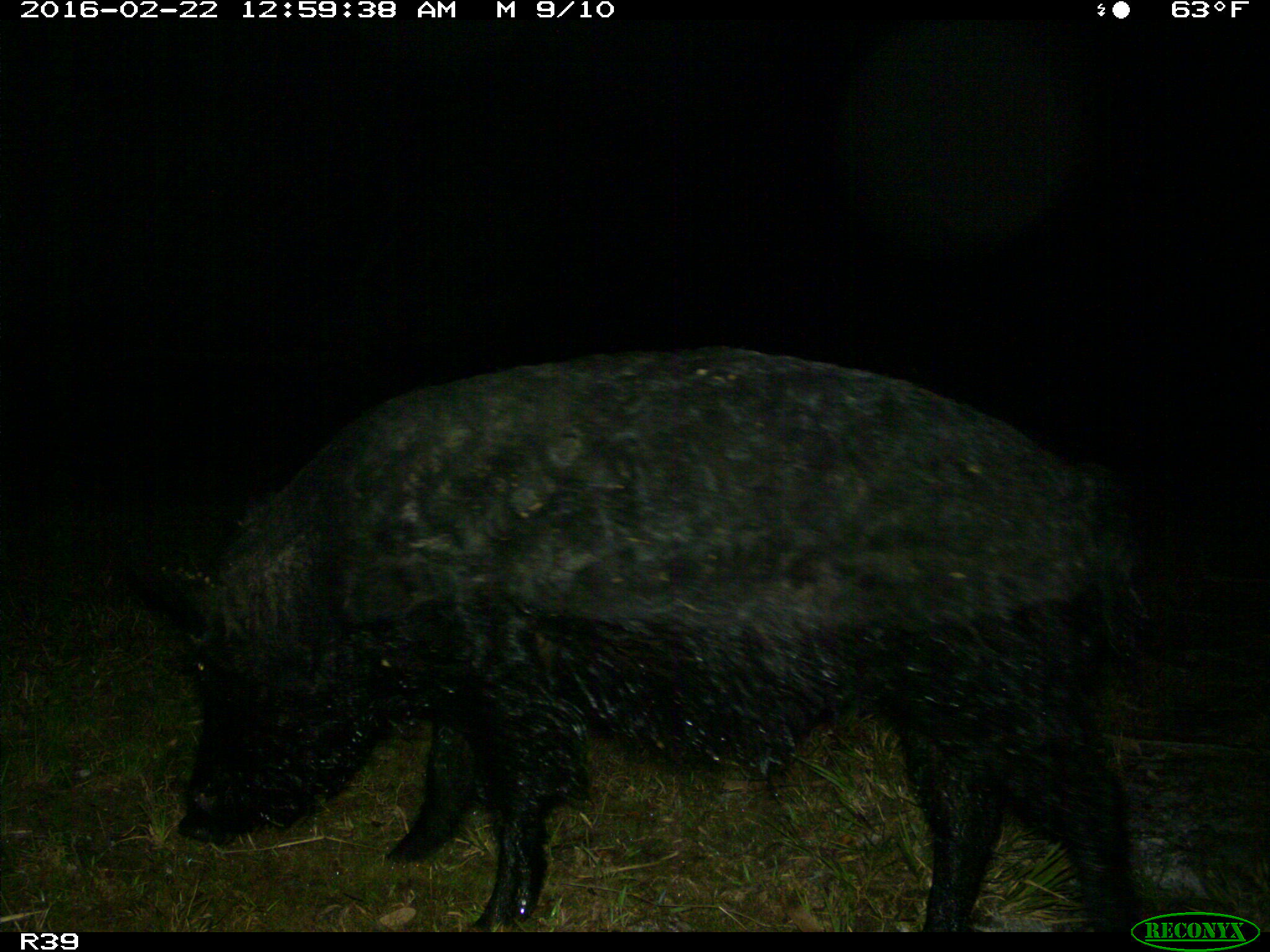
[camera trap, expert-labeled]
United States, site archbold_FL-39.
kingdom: Animalia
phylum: Chordata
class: Mammalia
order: Artiodactyla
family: Suidae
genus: Sus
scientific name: Sus scrofa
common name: wild boar